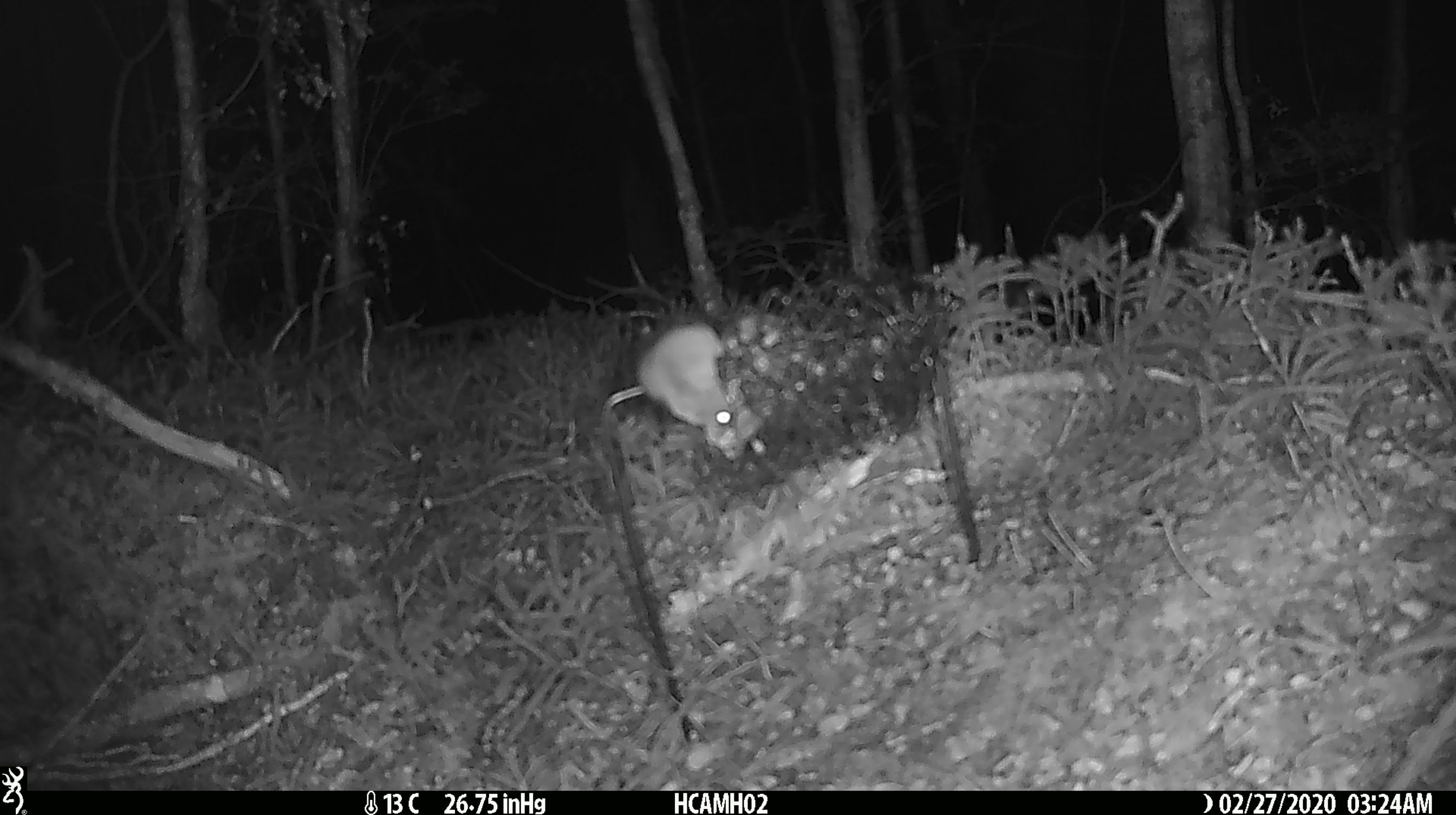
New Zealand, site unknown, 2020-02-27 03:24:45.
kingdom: Animalia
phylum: Chordata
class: Mammalia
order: Rodentia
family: Muridae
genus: Mus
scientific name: Mus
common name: mouse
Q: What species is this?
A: Mouse (Mus).